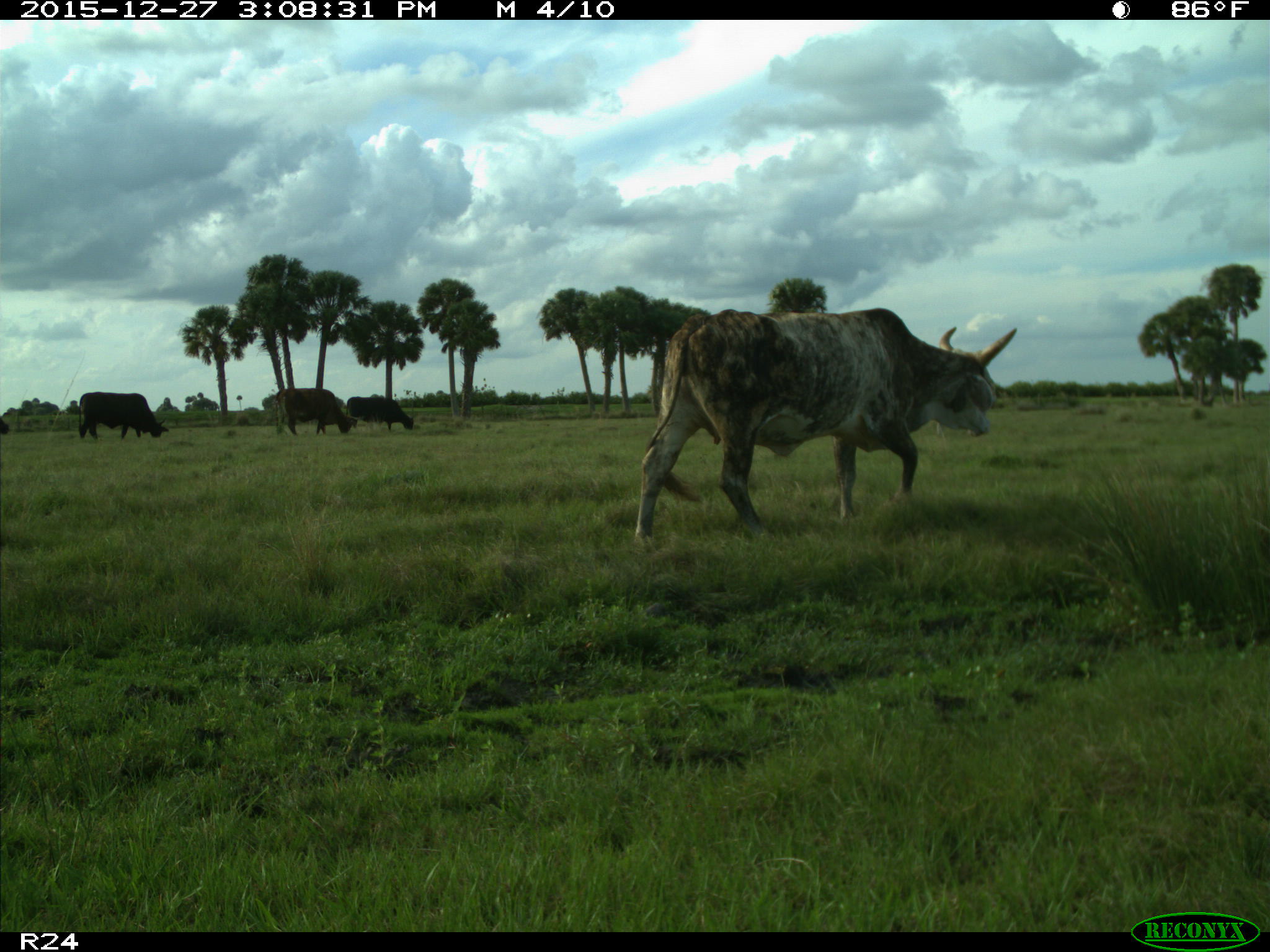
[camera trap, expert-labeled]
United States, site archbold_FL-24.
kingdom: Animalia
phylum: Chordata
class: Mammalia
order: Artiodactyla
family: Bovidae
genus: Bos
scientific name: Bos taurus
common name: domestic cow